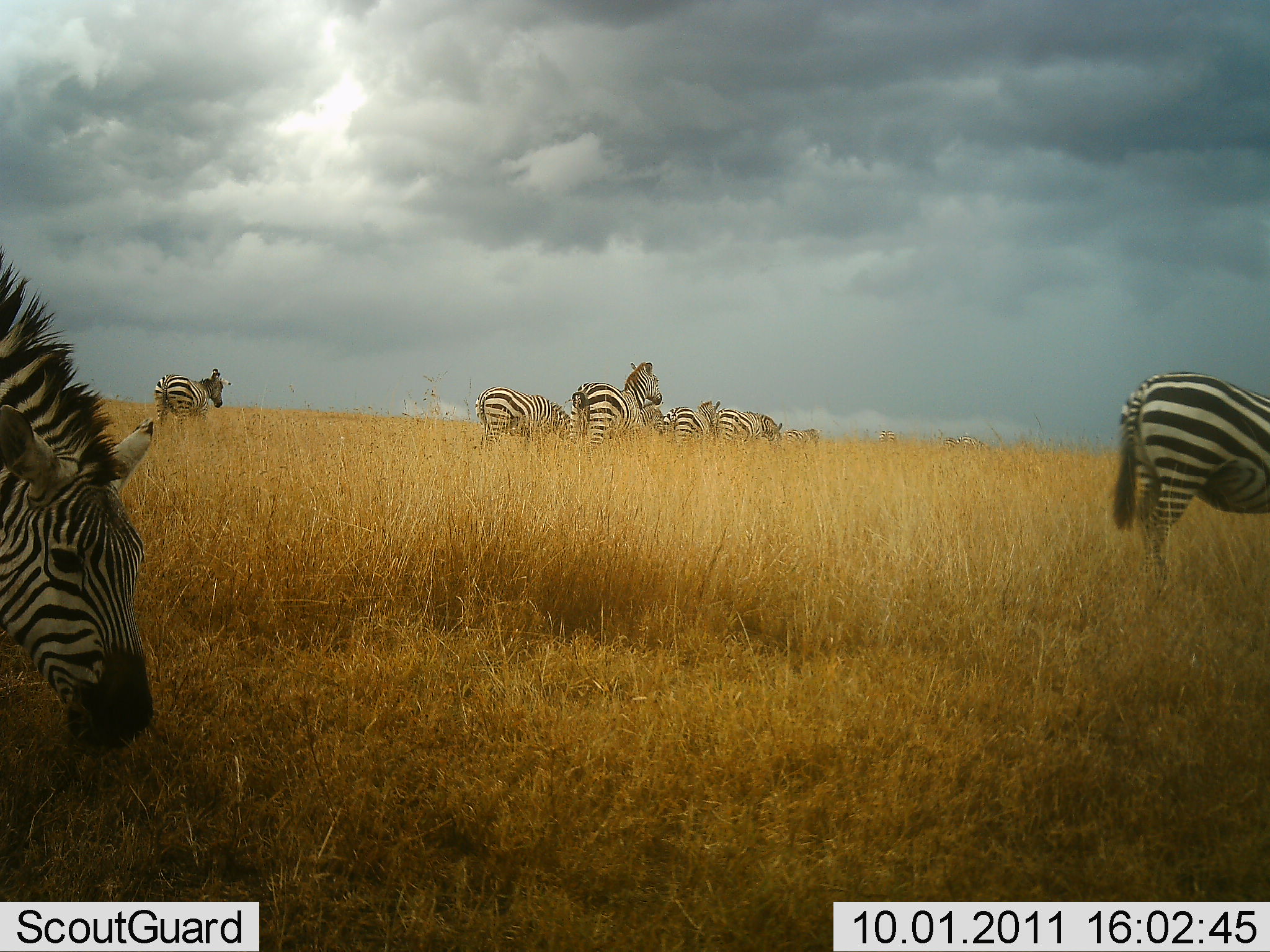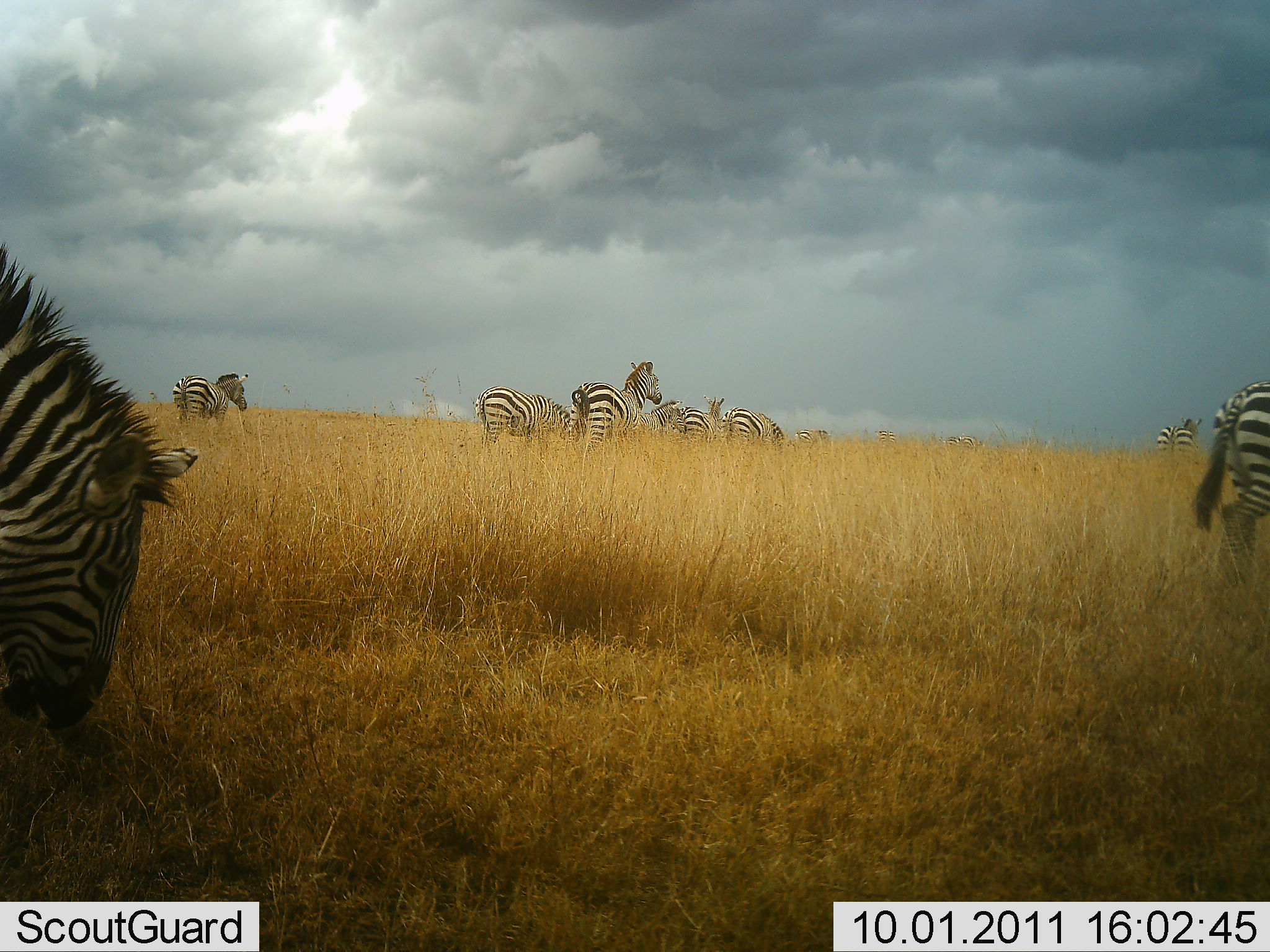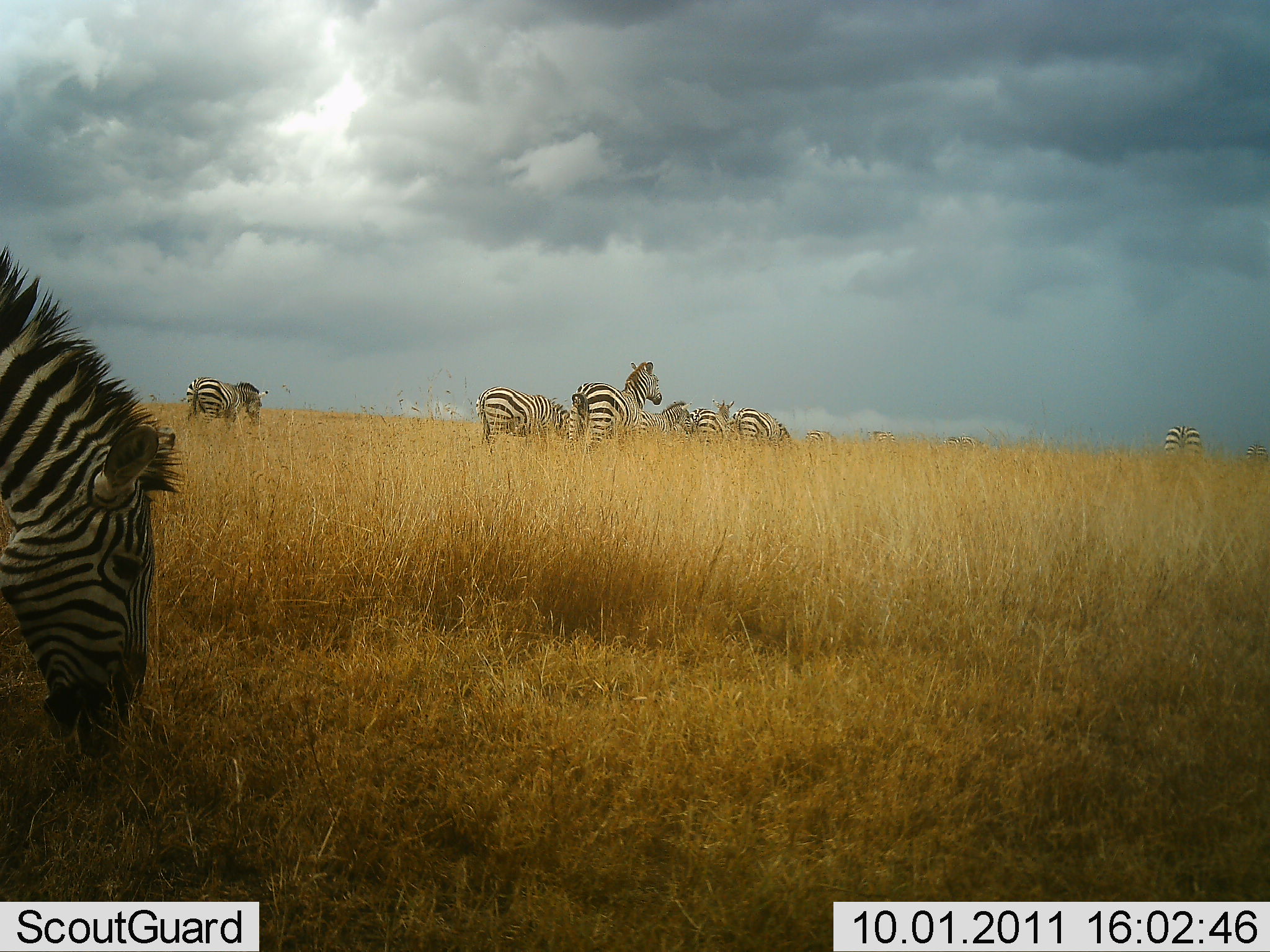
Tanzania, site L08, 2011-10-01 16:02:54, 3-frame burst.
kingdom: Animalia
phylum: Chordata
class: Mammalia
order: Perissodactyla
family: Equidae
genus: Equus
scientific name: Equus quagga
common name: plains zebra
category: zebra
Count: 9.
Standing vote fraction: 45%.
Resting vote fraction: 0%.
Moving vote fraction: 55%.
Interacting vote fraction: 0%.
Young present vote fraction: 0%.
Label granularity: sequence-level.